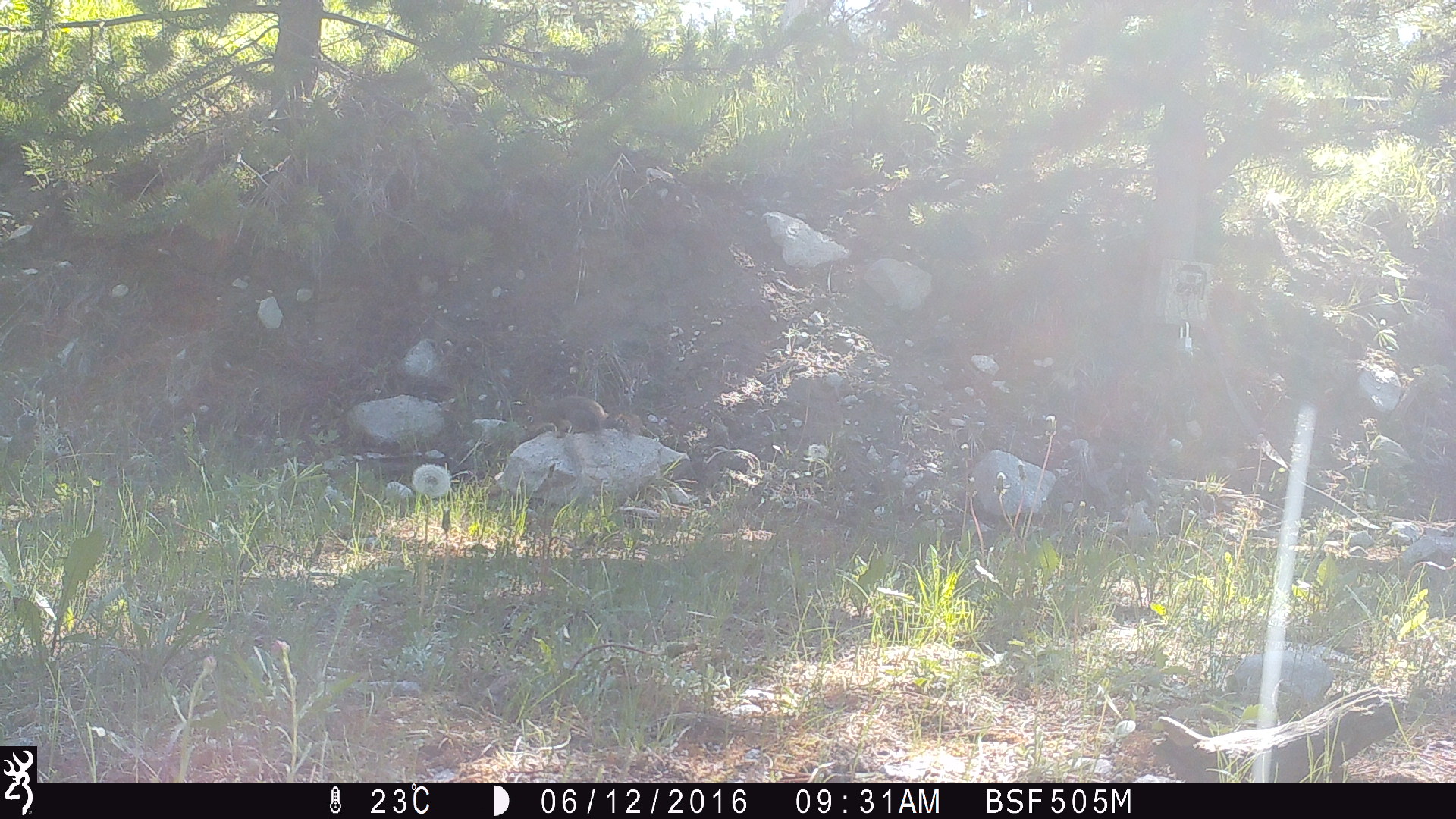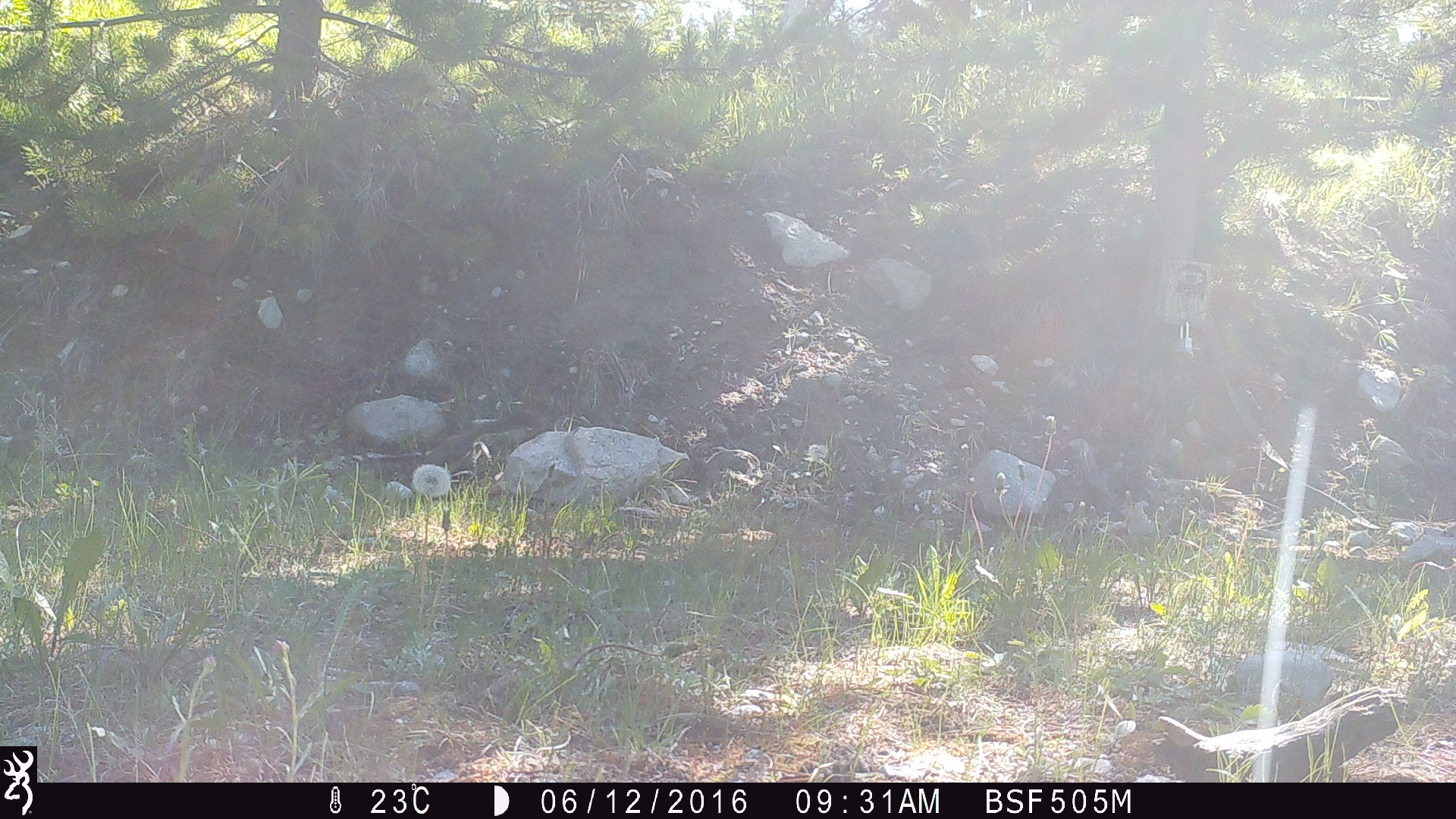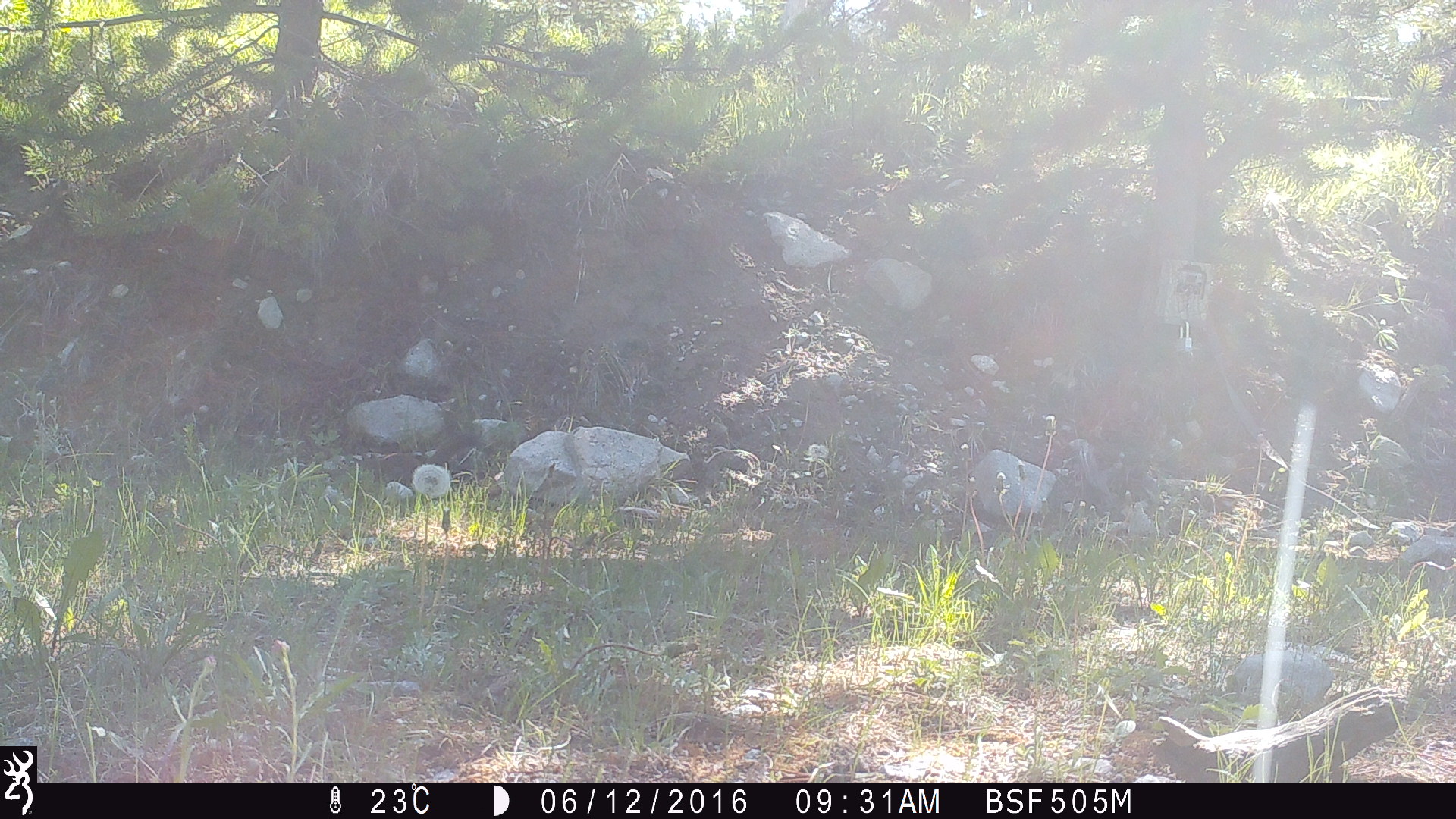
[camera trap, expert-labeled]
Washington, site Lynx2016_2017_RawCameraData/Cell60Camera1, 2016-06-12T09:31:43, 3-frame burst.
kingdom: Animalia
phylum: Chordata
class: Mammalia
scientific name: Mammalia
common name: small mammal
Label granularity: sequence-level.